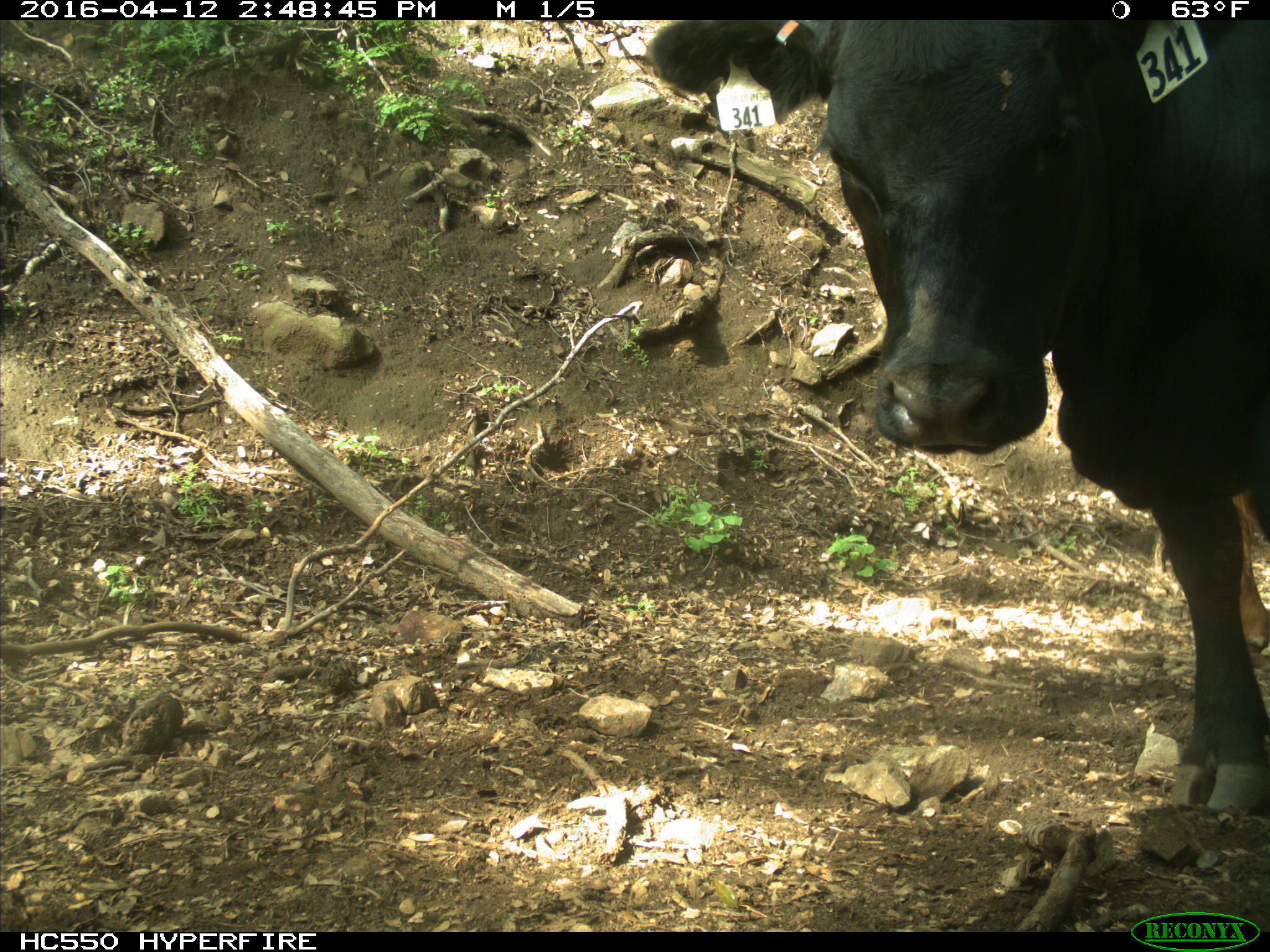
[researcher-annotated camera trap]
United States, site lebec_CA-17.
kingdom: Animalia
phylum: Chordata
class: Mammalia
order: Artiodactyla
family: Bovidae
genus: Bos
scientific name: Bos taurus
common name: domestic cow